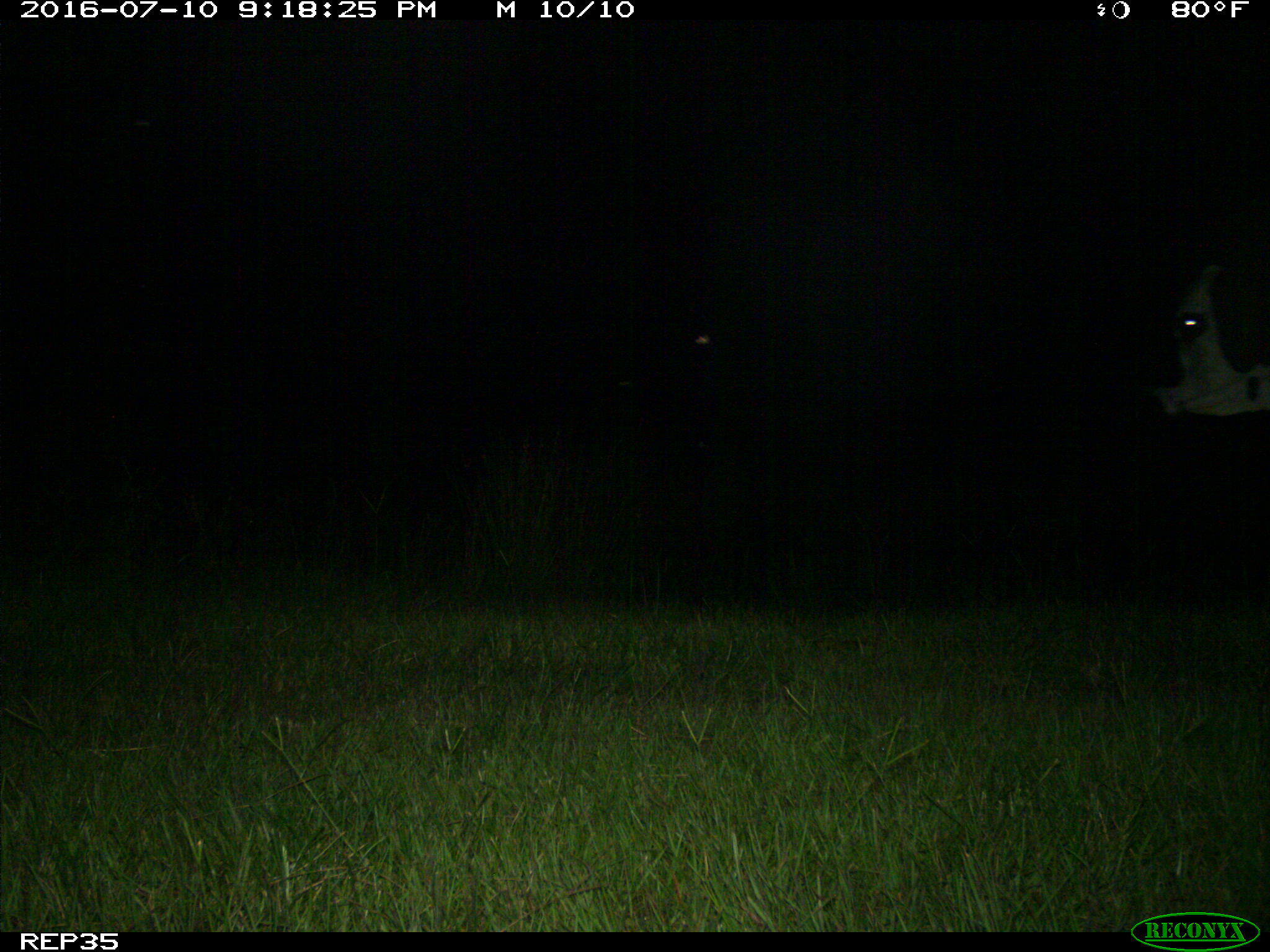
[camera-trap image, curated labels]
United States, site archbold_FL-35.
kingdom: Animalia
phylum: Chordata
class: Mammalia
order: Artiodactyla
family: Bovidae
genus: Bos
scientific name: Bos taurus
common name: domestic cow